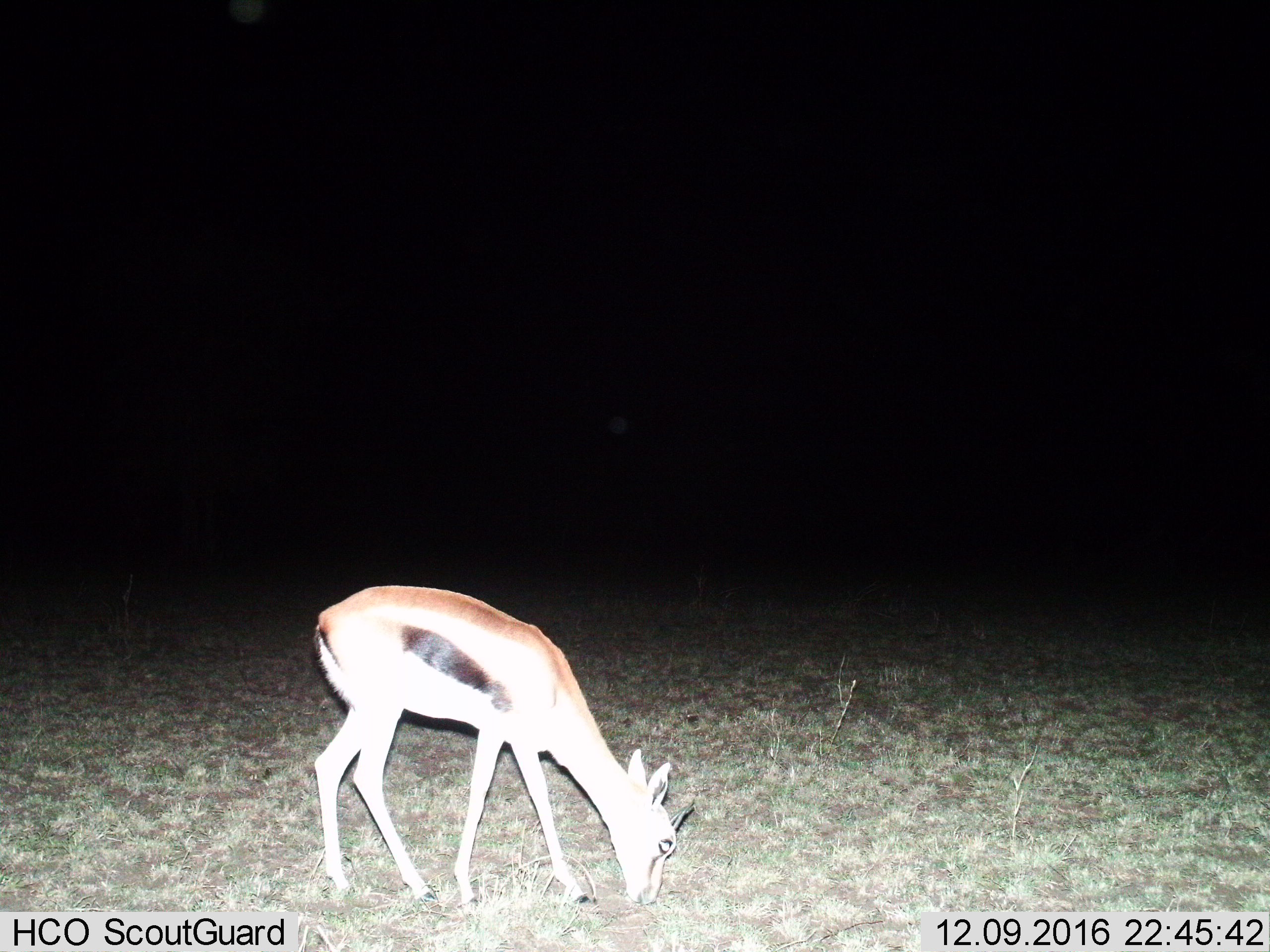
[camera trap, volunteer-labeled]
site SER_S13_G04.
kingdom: Animalia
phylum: Chordata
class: Mammalia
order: Artiodactyla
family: Bovidae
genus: Eudorcas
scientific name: Eudorcas thomsonii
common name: thomson's gazelle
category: gazellethomsons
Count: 1.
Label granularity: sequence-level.